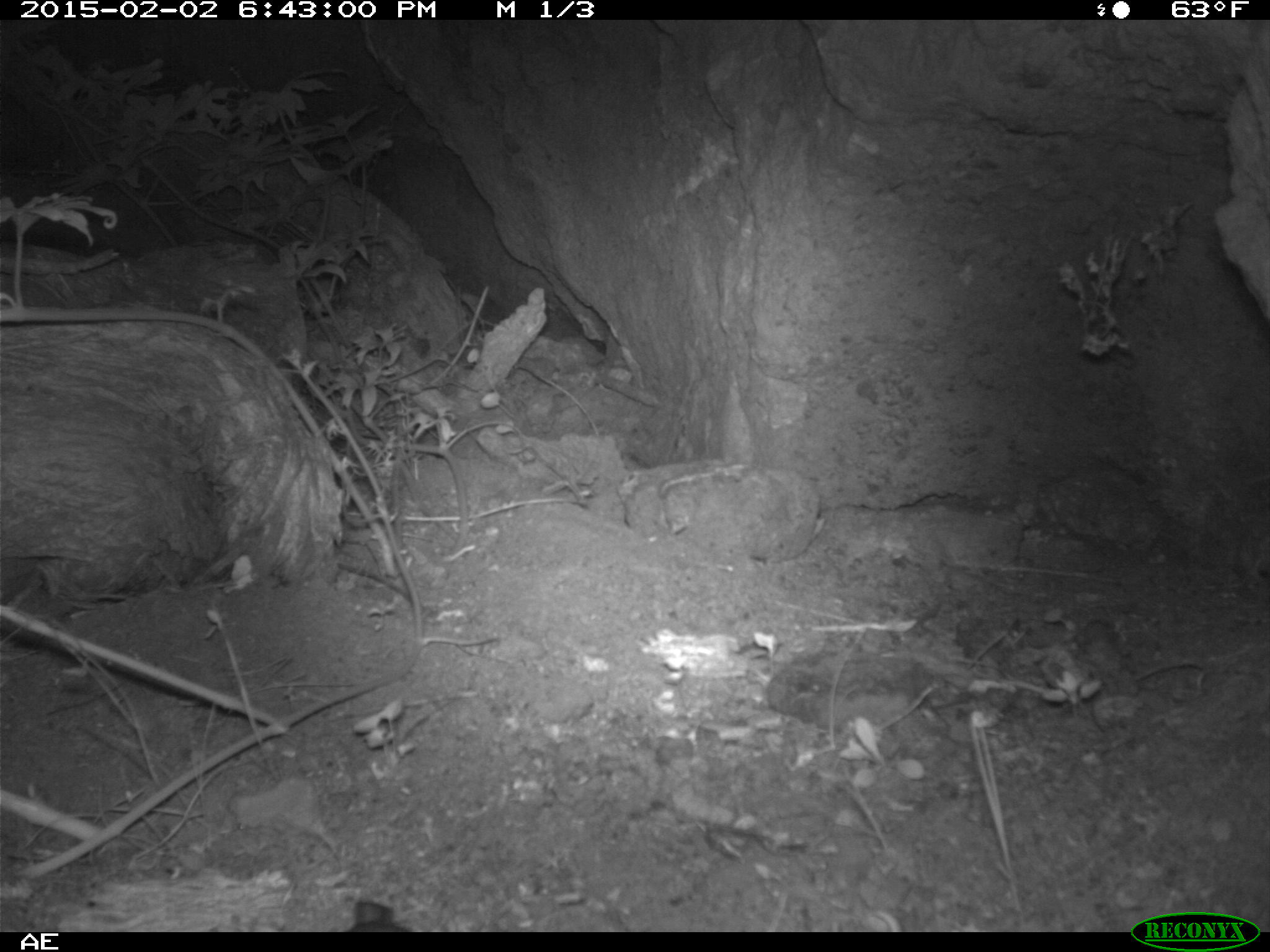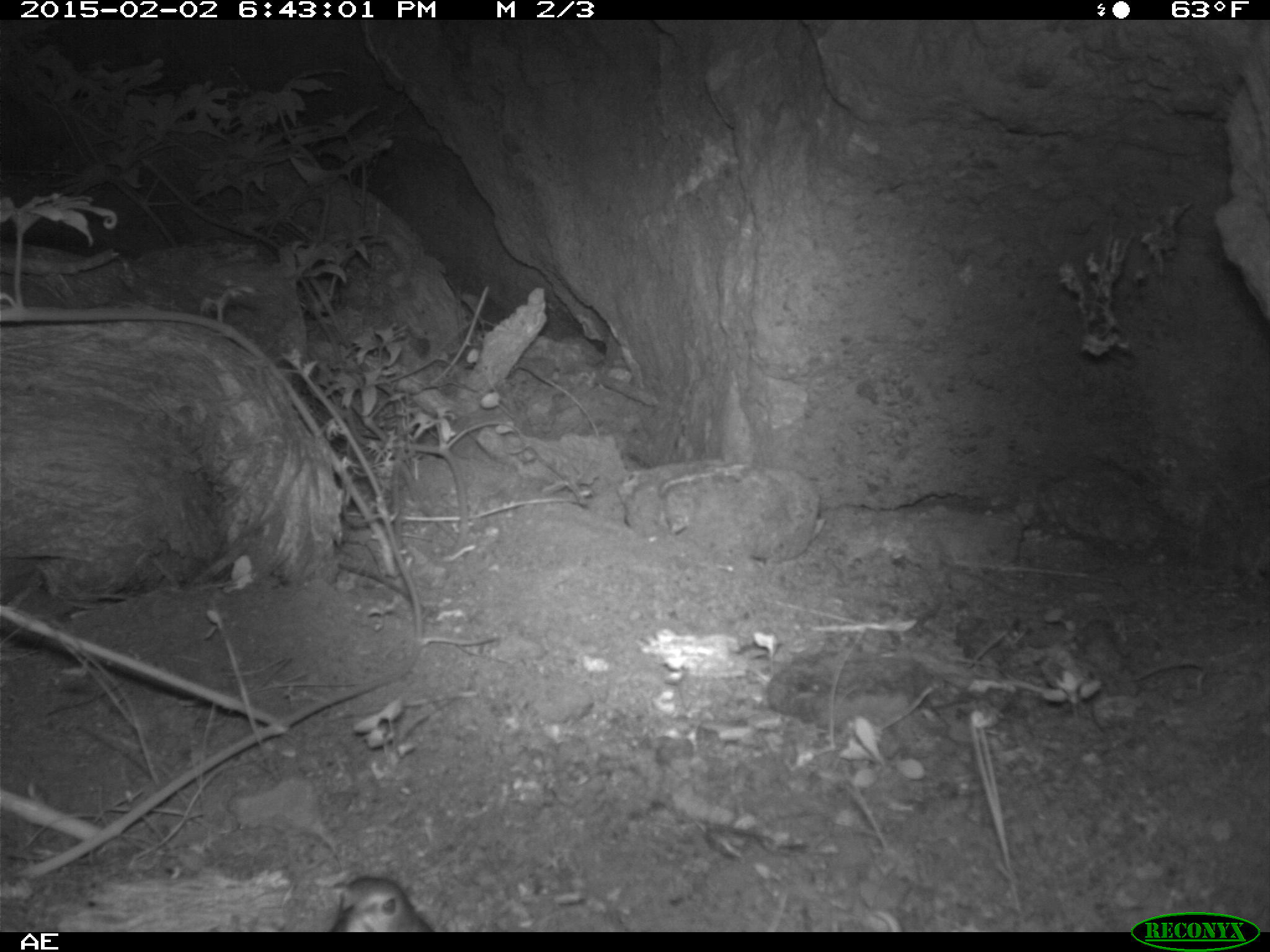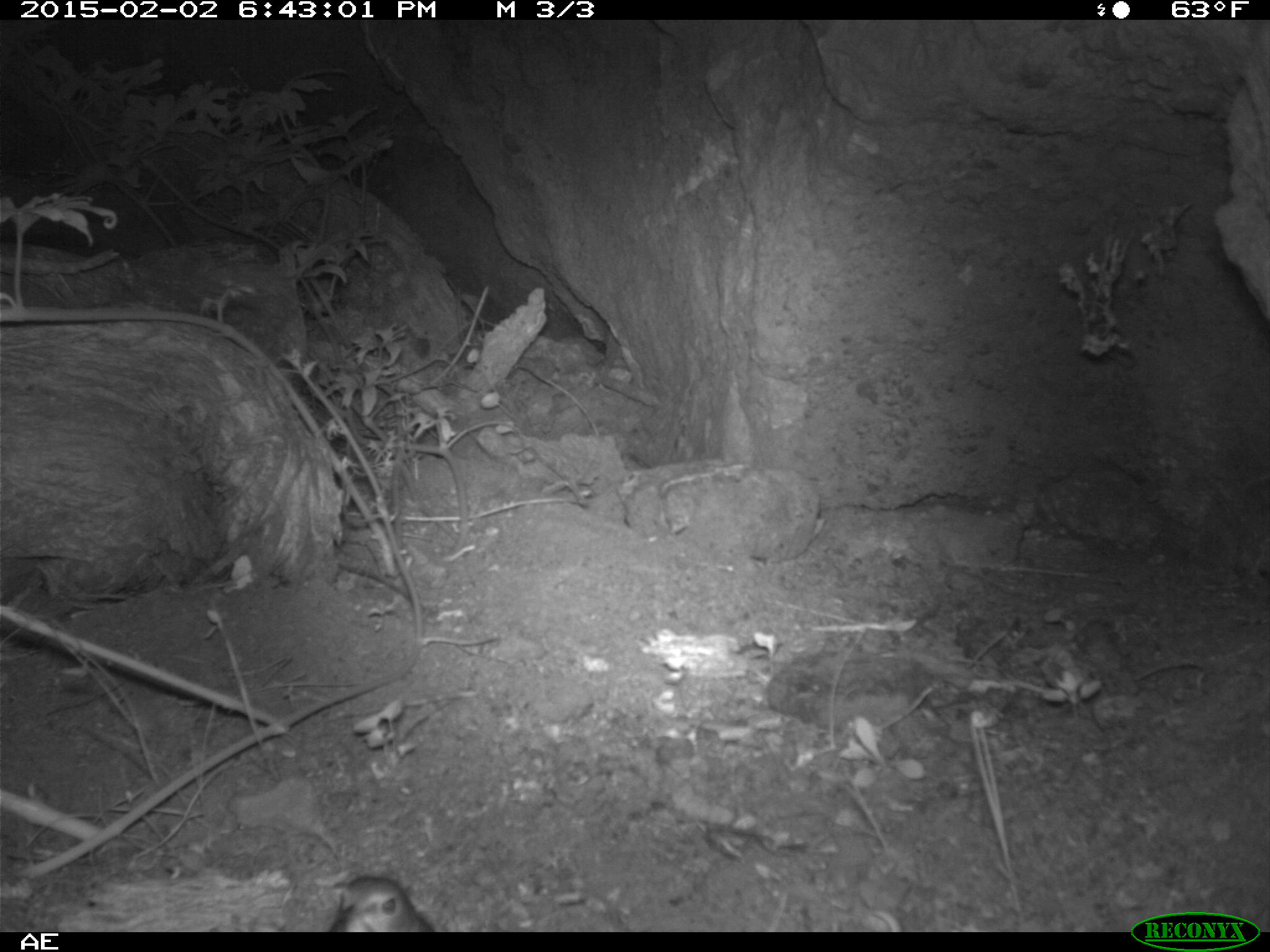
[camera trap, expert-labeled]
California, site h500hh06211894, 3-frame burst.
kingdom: Animalia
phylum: Chordata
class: Aves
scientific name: Aves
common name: bird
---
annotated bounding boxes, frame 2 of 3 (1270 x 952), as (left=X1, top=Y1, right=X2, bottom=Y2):
bird: (left=326, top=876, right=437, bottom=932)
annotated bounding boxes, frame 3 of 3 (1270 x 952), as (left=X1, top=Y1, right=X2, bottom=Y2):
bird: (left=323, top=876, right=435, bottom=932)